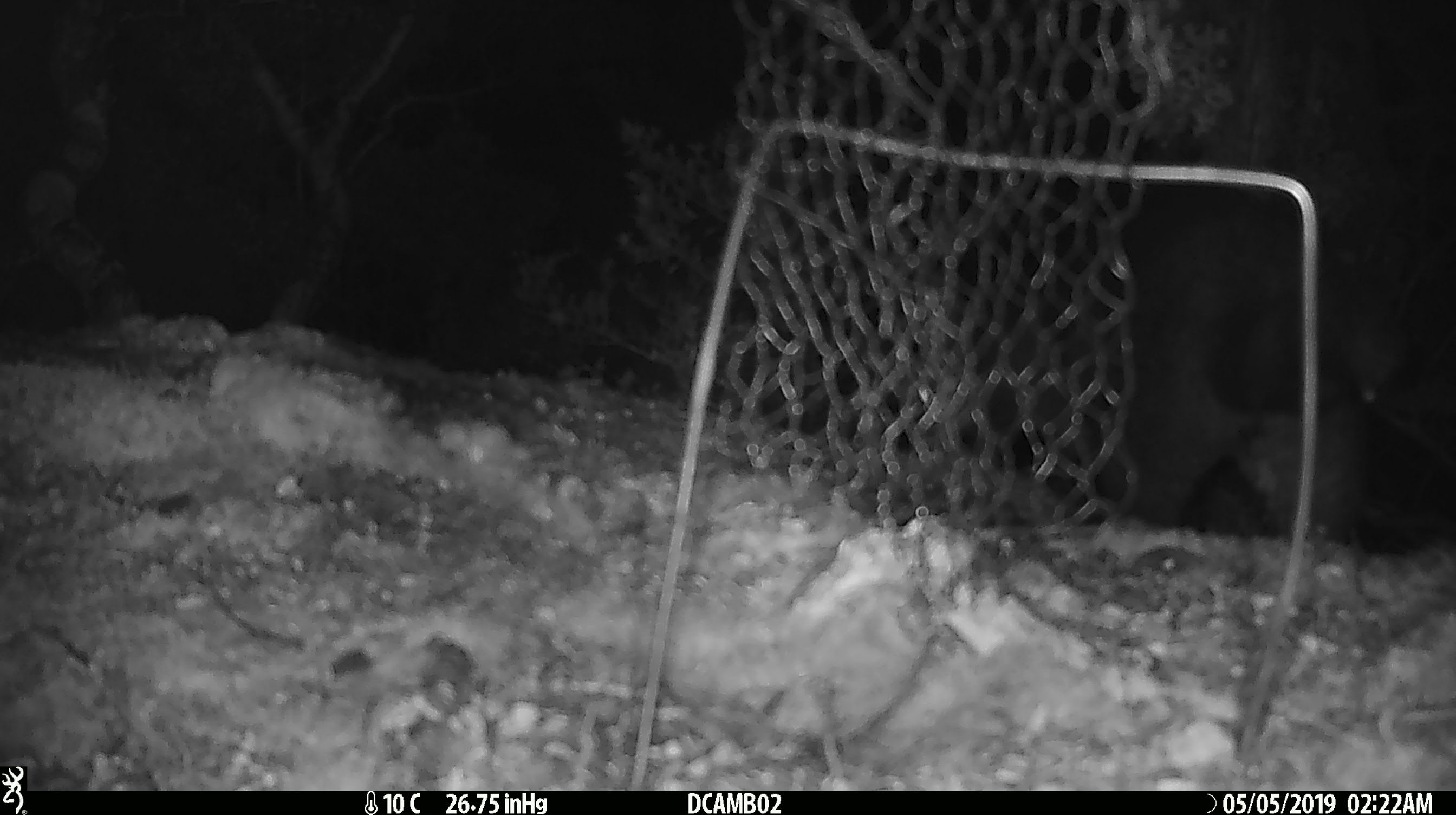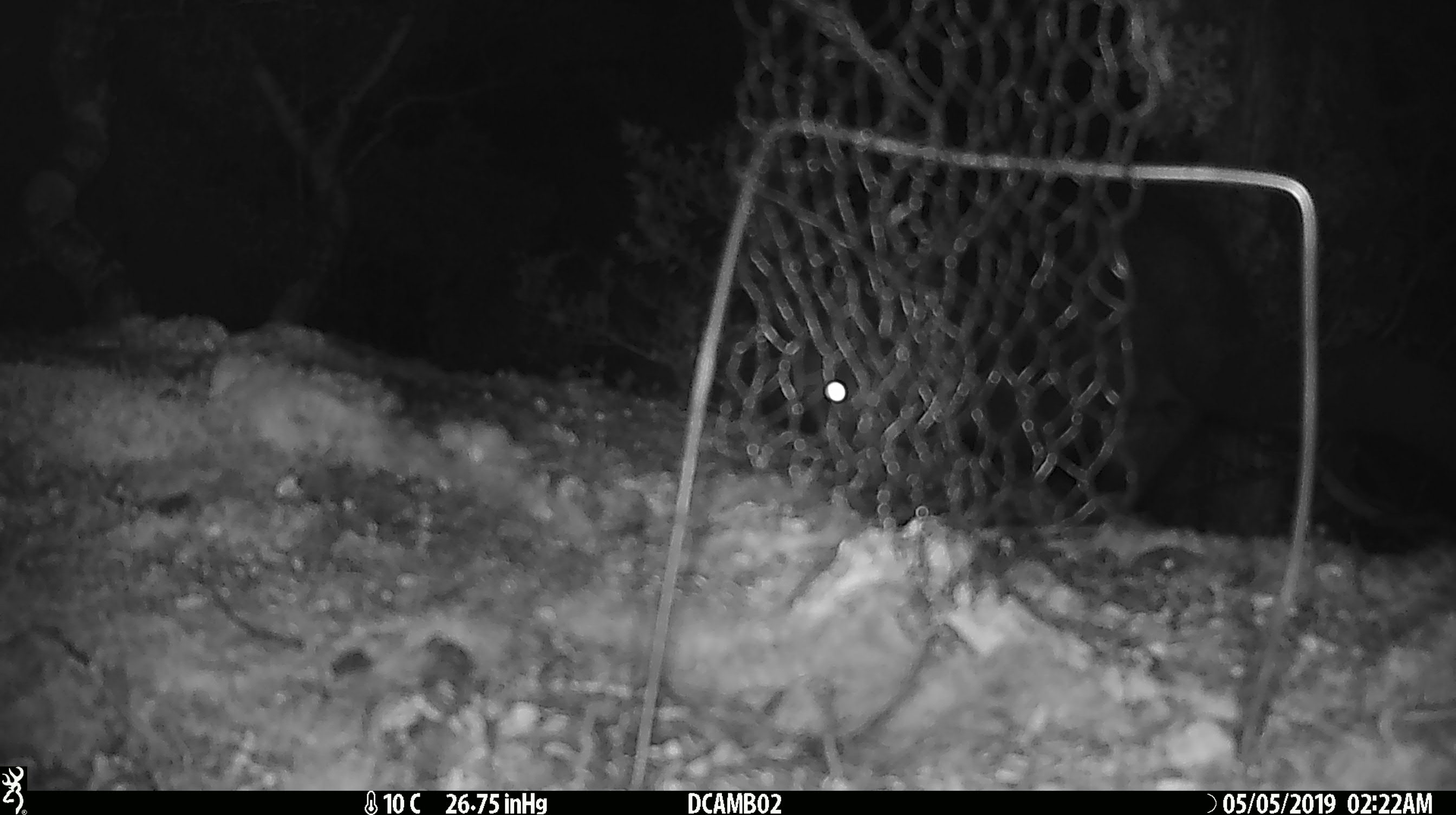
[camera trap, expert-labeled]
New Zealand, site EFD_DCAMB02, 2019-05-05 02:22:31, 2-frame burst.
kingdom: Animalia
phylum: Chordata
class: Mammalia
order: Diprotodontia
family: Phalangeridae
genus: Trichosurus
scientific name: Trichosurus vulpecula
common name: common brushtail possum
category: possum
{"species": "possum (common brushtail possum) (Trichosurus vulpecula)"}